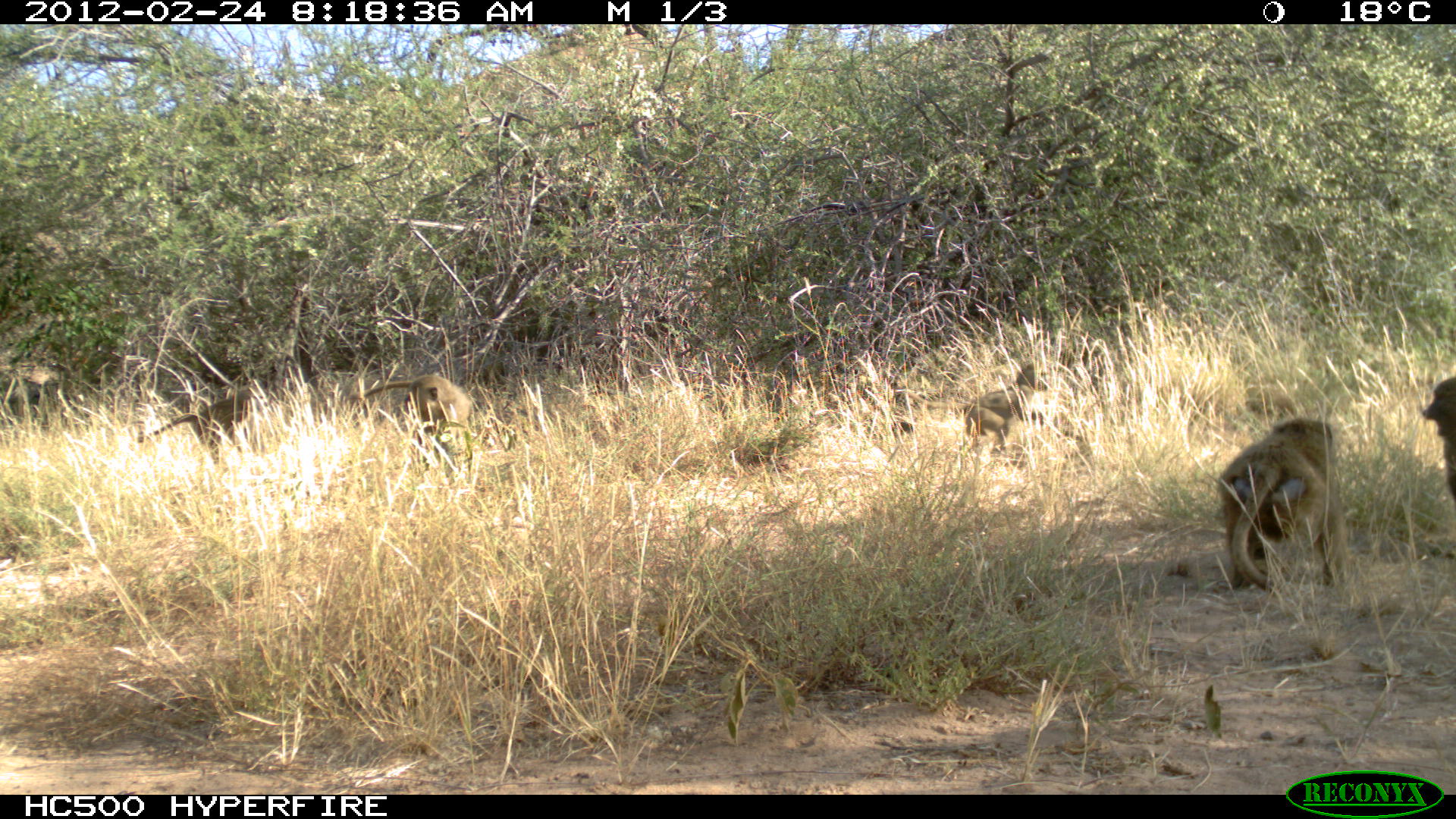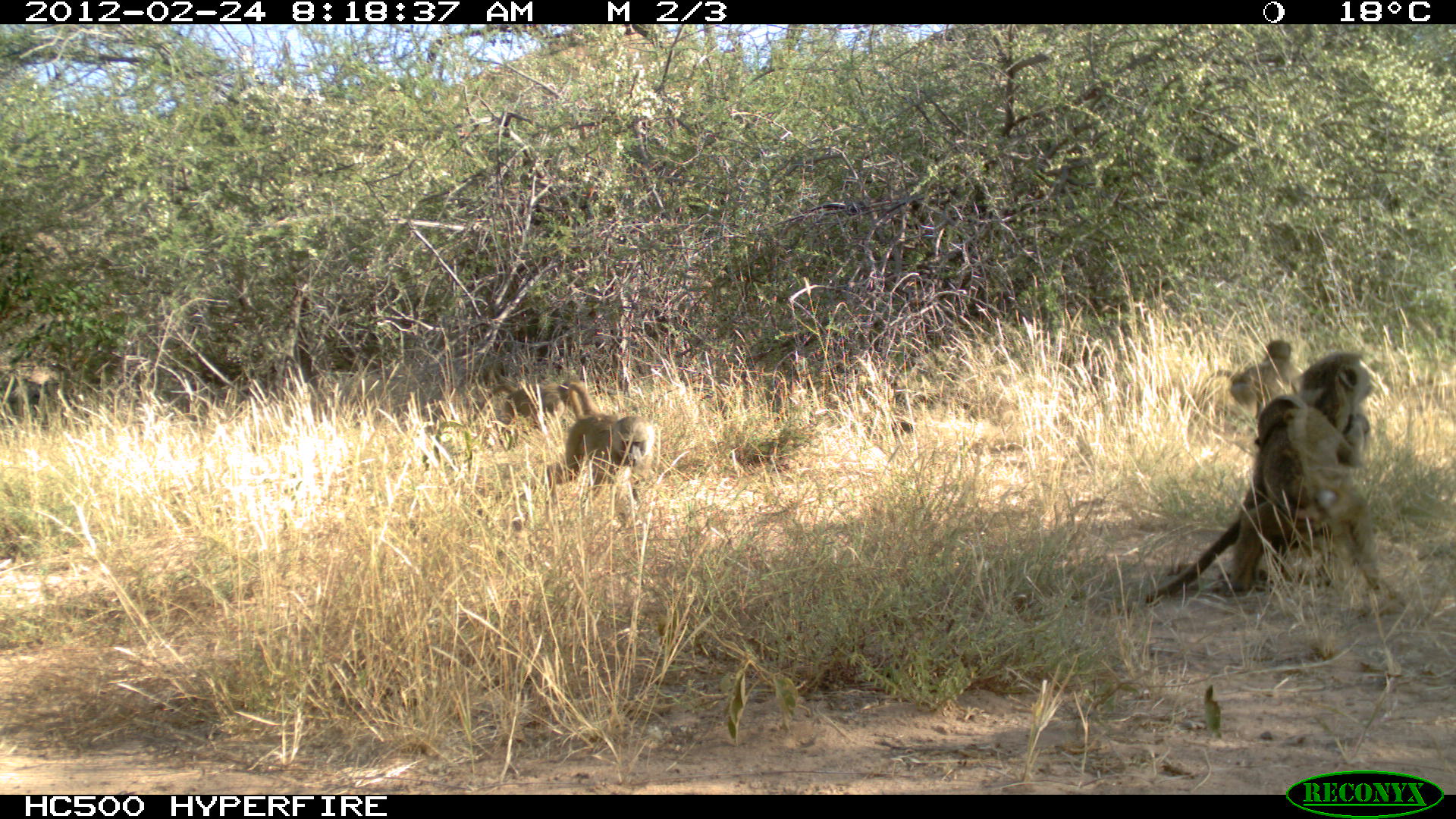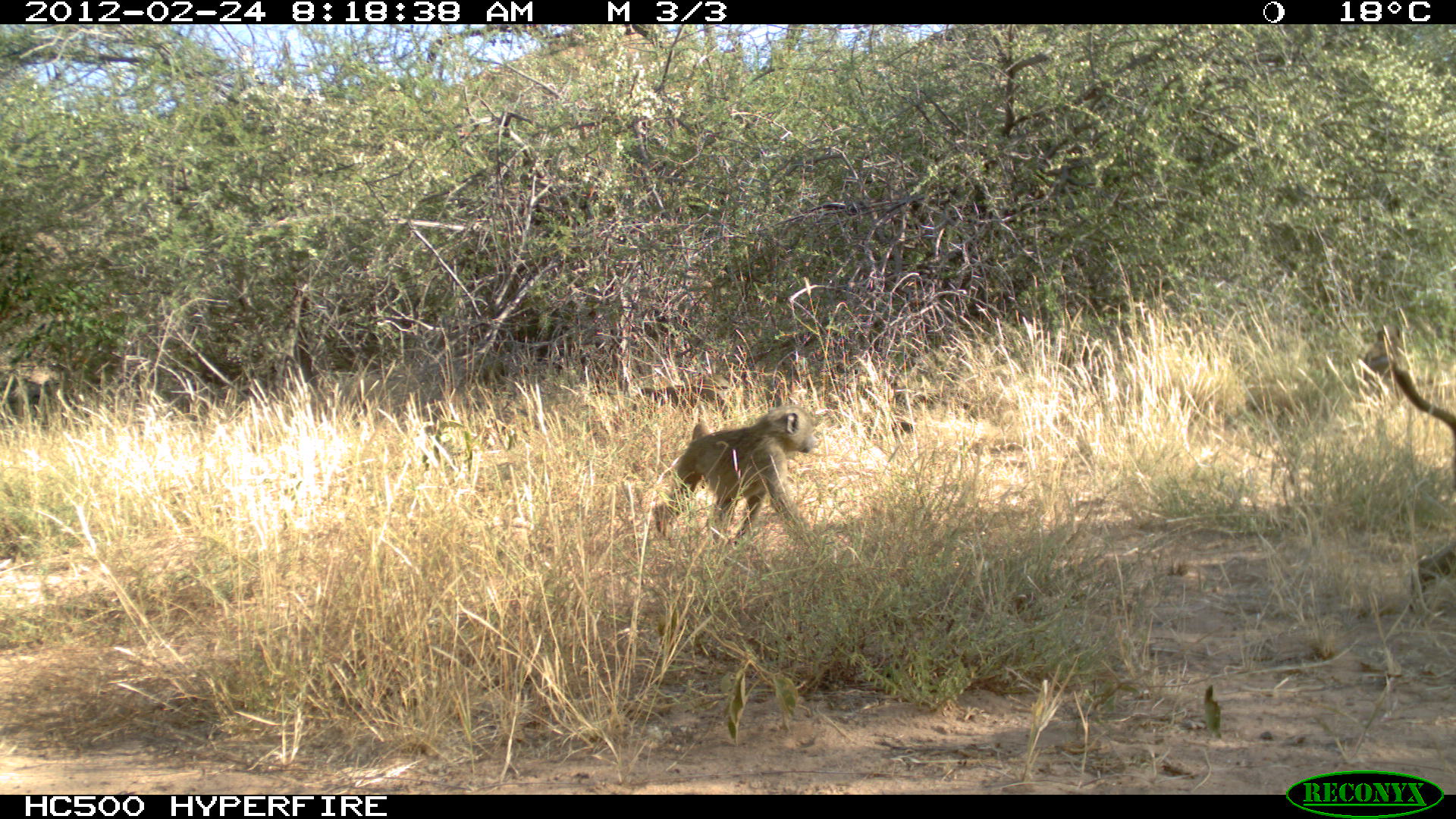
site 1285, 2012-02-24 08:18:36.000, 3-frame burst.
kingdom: Animalia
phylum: Chordata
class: Mammalia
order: Primates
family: Cercopithecidae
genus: Papio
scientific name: Papio anubis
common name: olive baboon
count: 5